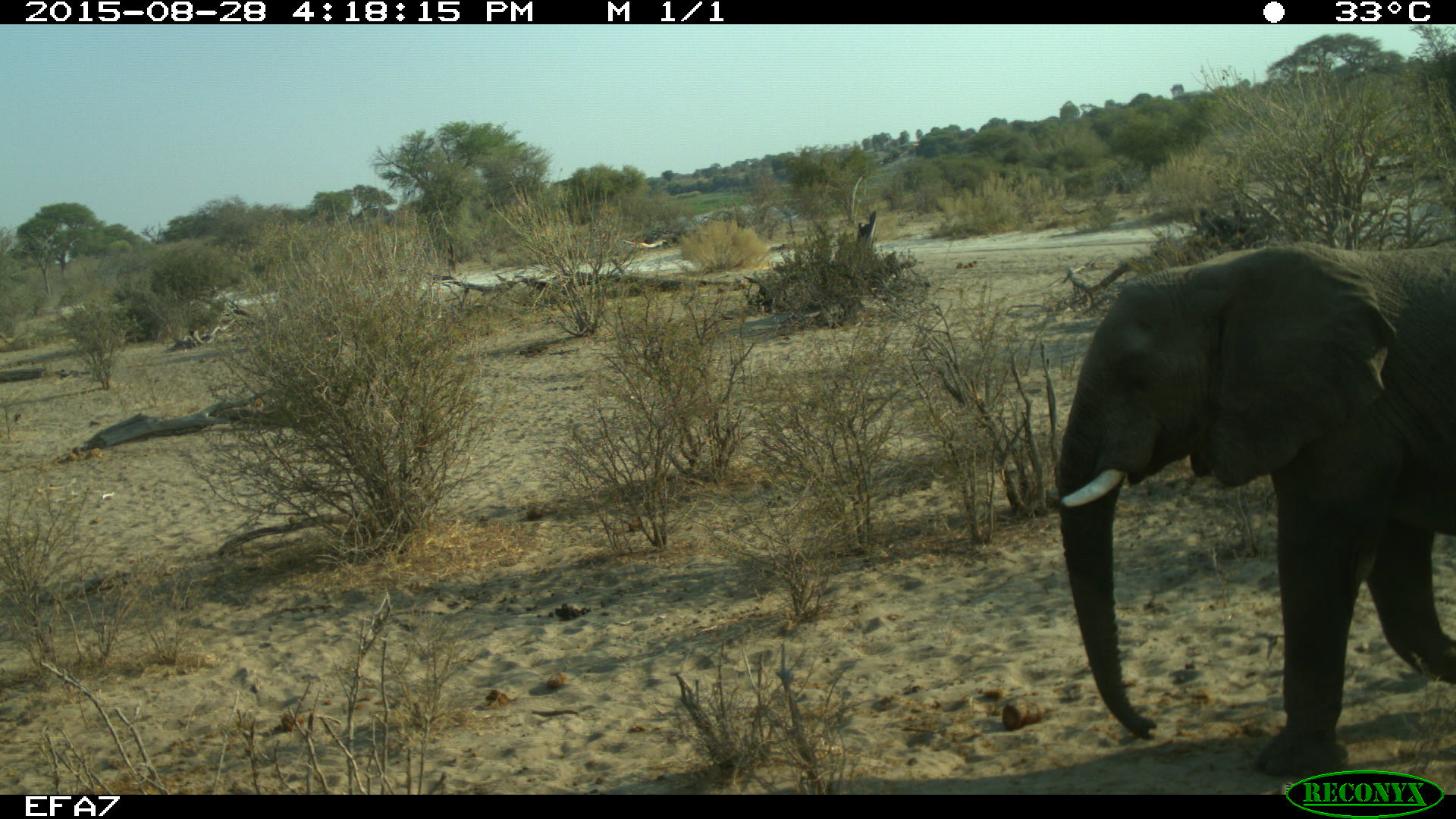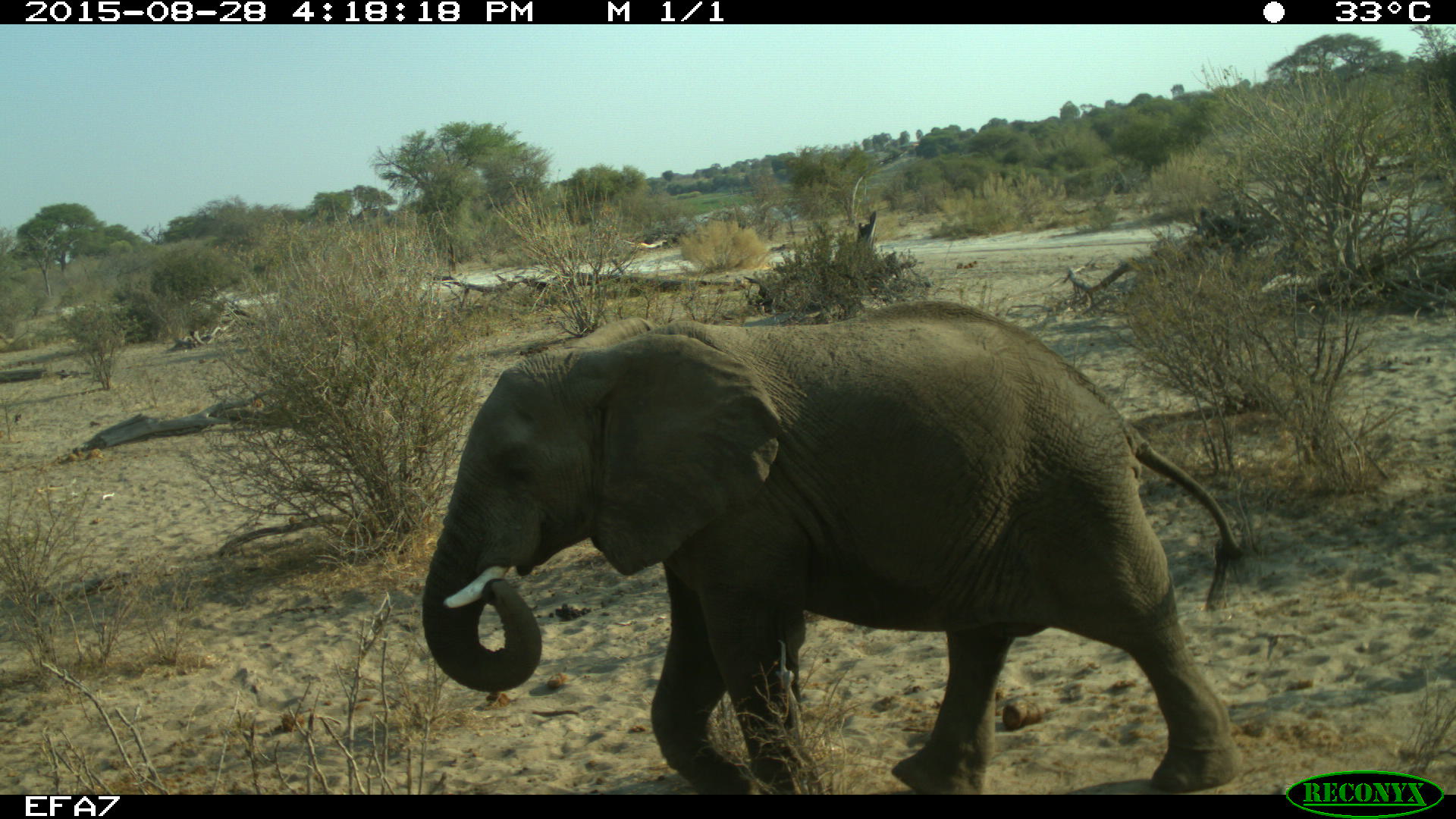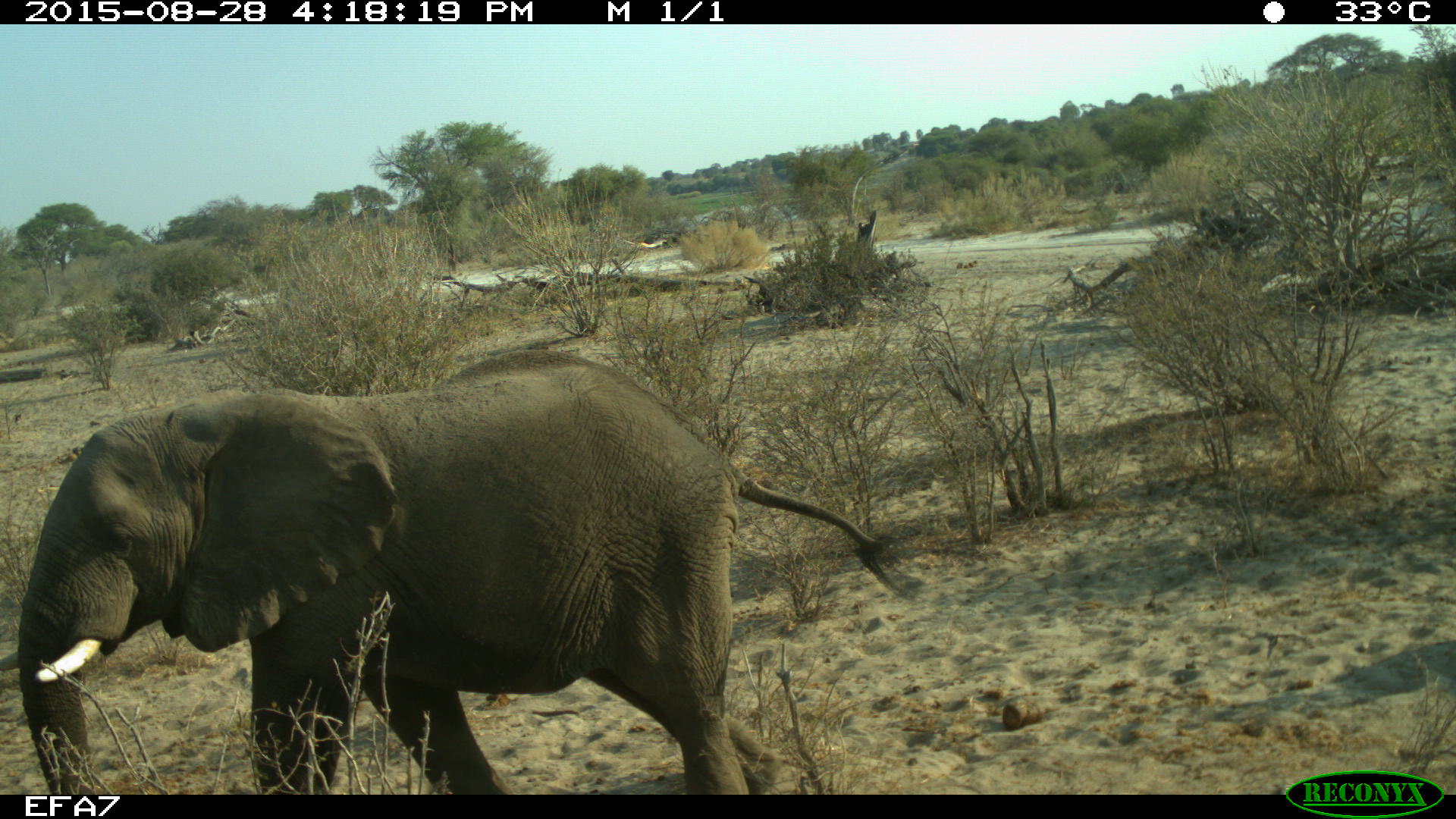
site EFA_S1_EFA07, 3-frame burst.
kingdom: Animalia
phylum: Chordata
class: Mammalia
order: Proboscidea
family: Elephantidae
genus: Loxodonta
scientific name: Loxodonta africana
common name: african bush elephant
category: elephant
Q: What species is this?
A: Elephant (african bush elephant) (Loxodonta africana).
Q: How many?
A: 2.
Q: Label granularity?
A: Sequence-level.